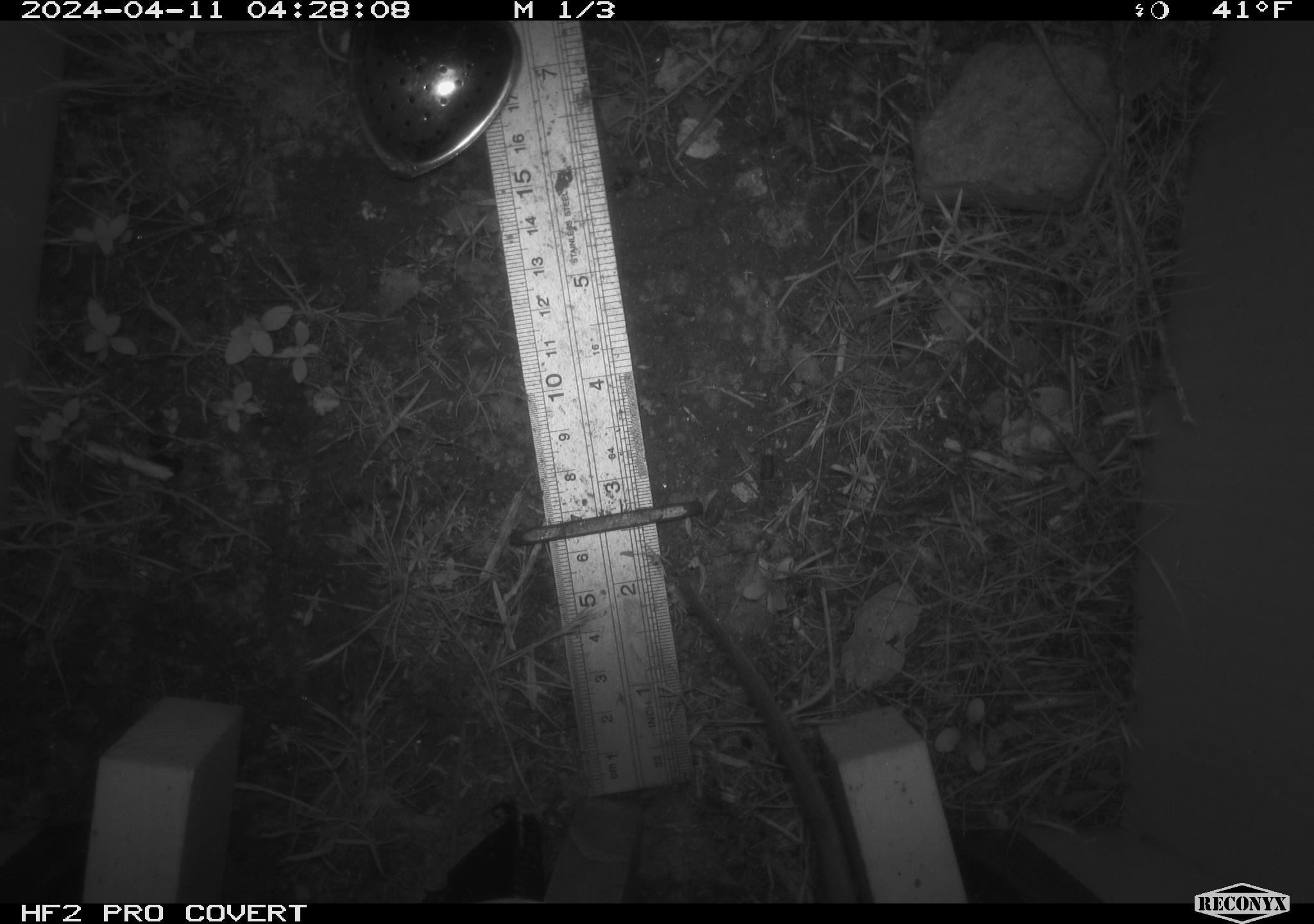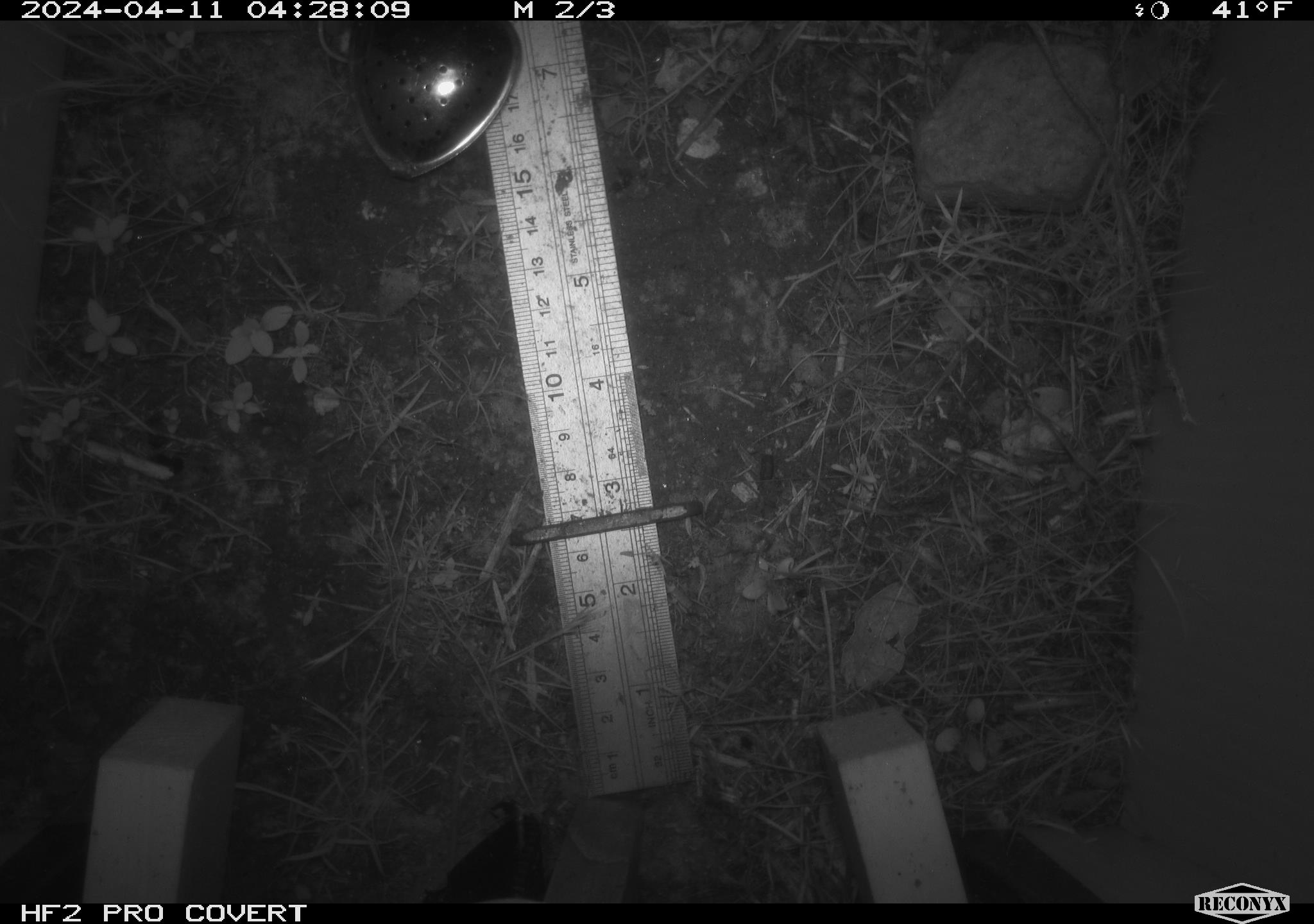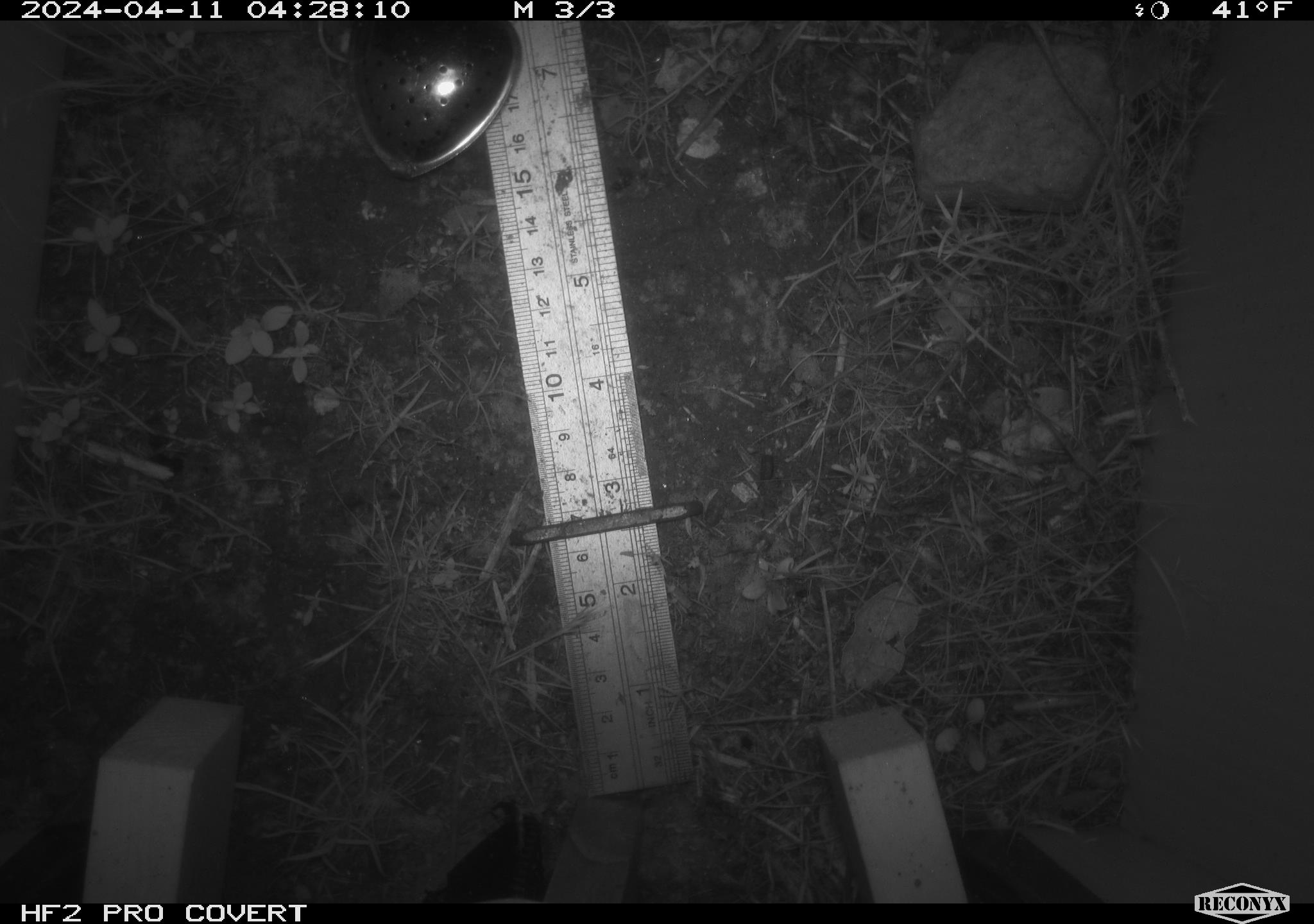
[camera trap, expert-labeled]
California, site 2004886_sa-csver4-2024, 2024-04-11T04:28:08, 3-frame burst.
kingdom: Animalia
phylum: Chordata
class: Mammalia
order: Rodentia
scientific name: Rodentia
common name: mouse species